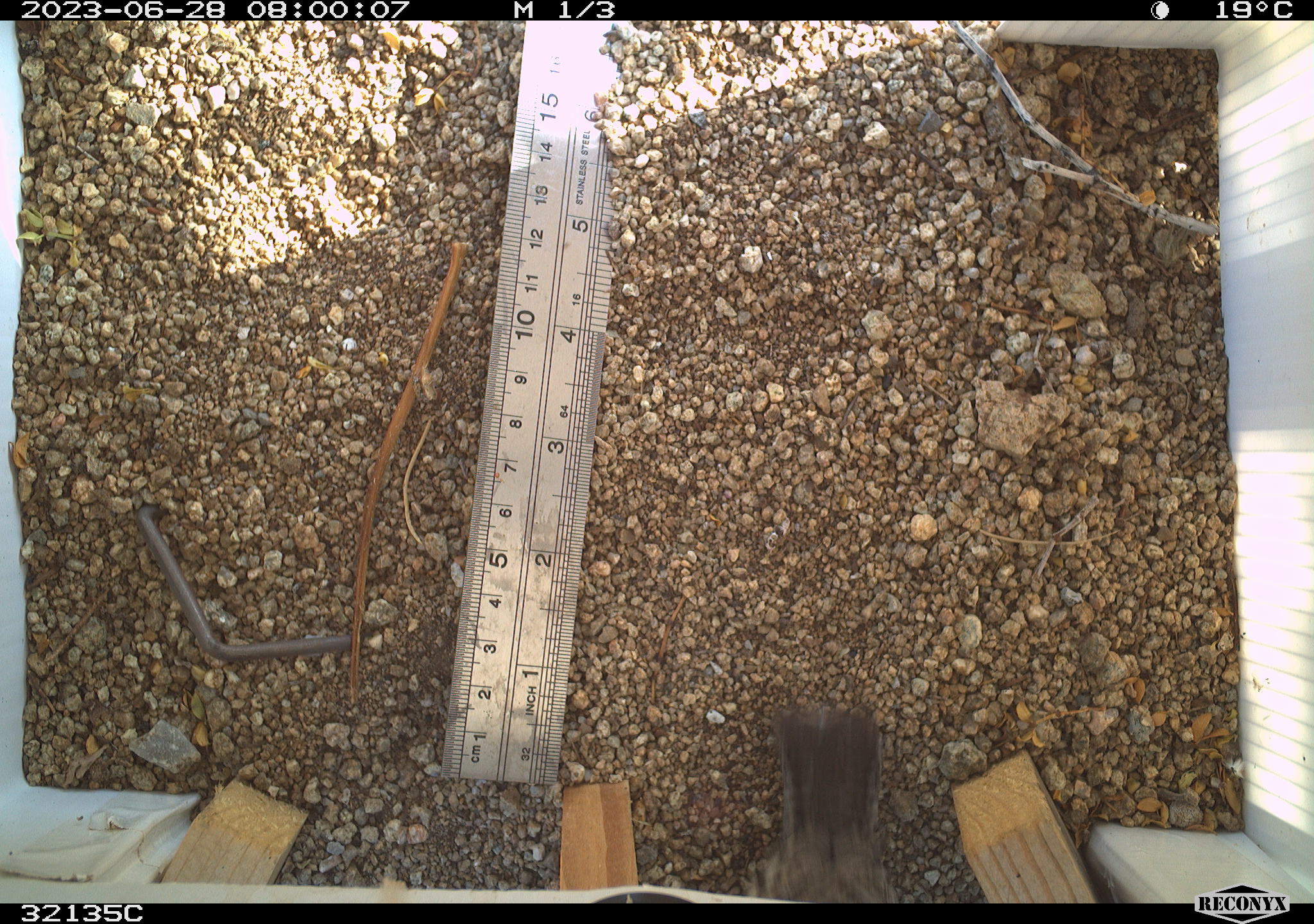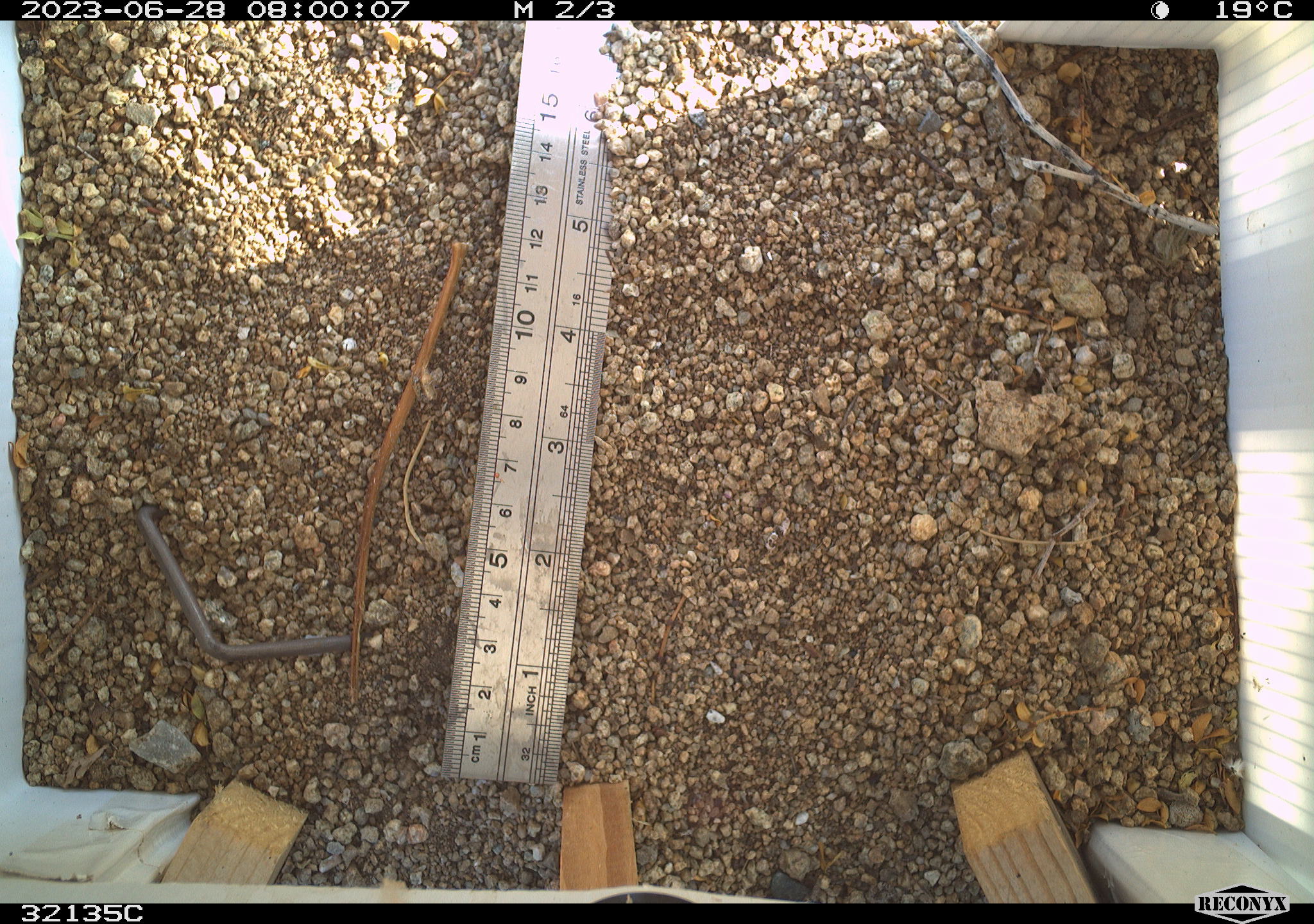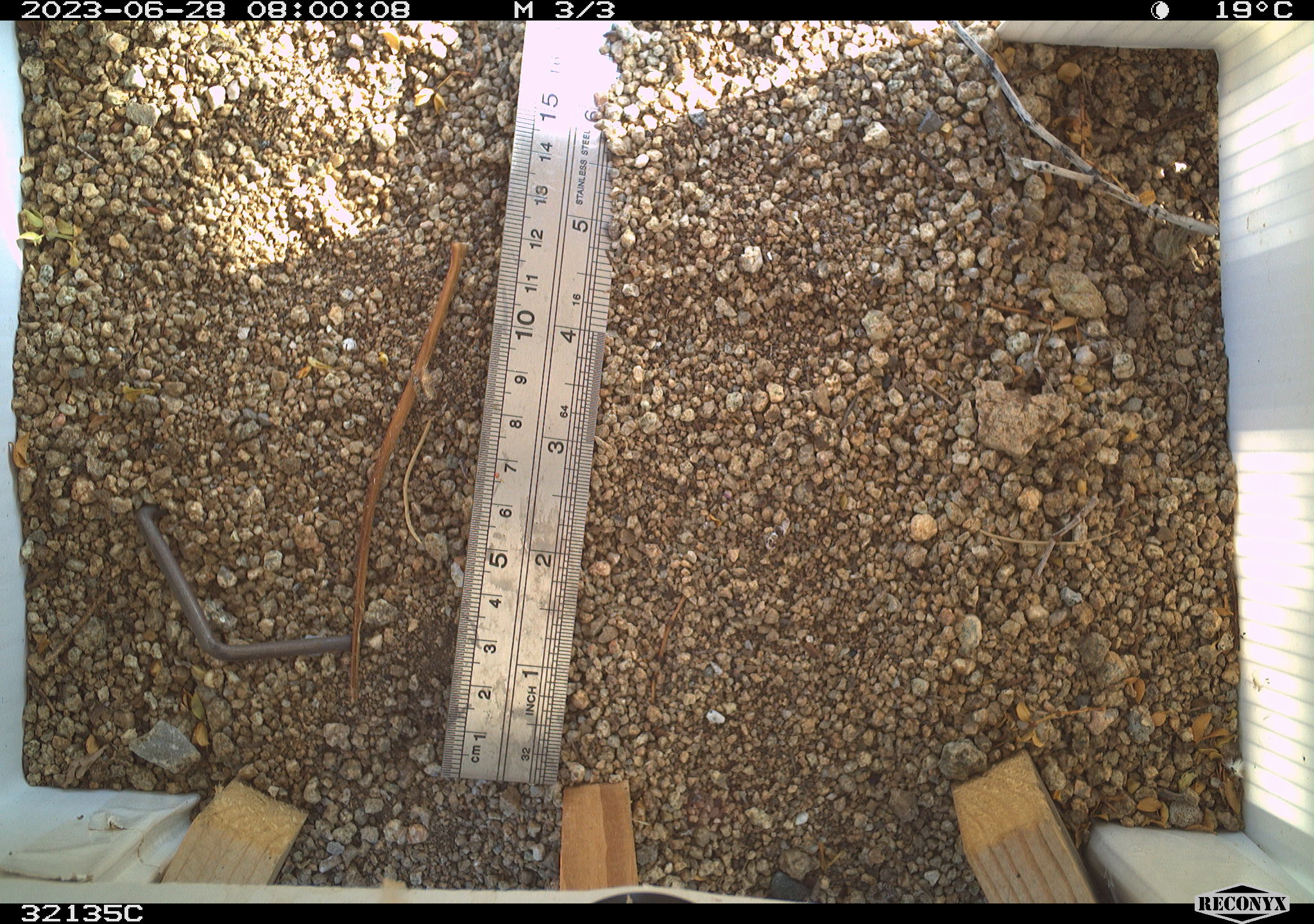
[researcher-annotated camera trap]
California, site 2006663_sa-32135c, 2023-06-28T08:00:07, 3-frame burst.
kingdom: Animalia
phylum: Chordata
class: Aves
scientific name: Aves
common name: bird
Bird (Aves).